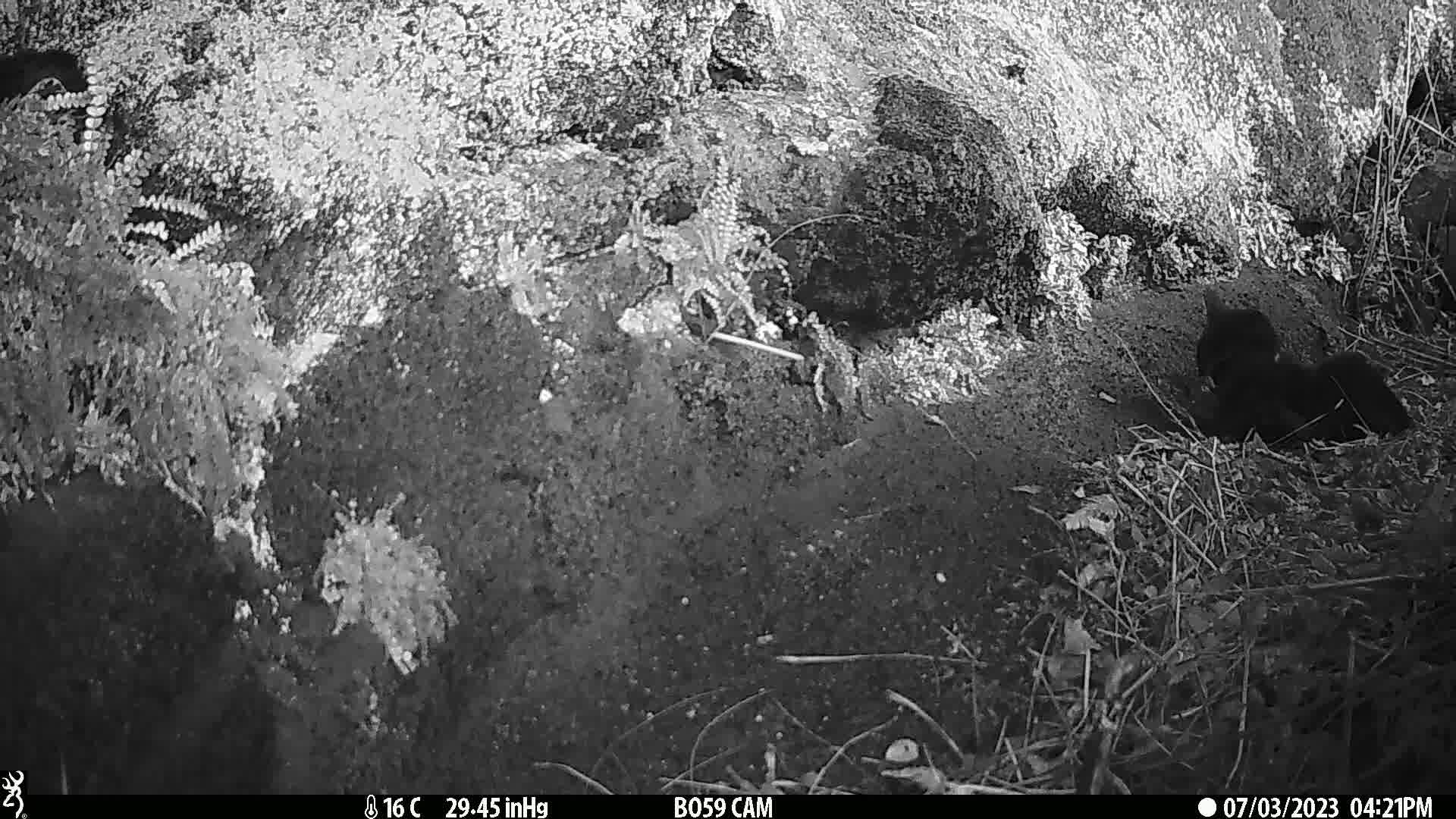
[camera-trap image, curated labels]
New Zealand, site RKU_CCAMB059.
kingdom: Animalia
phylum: Chordata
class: Mammalia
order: Carnivora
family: Felidae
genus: Felis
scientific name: Felis catus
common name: domestic cat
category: cat